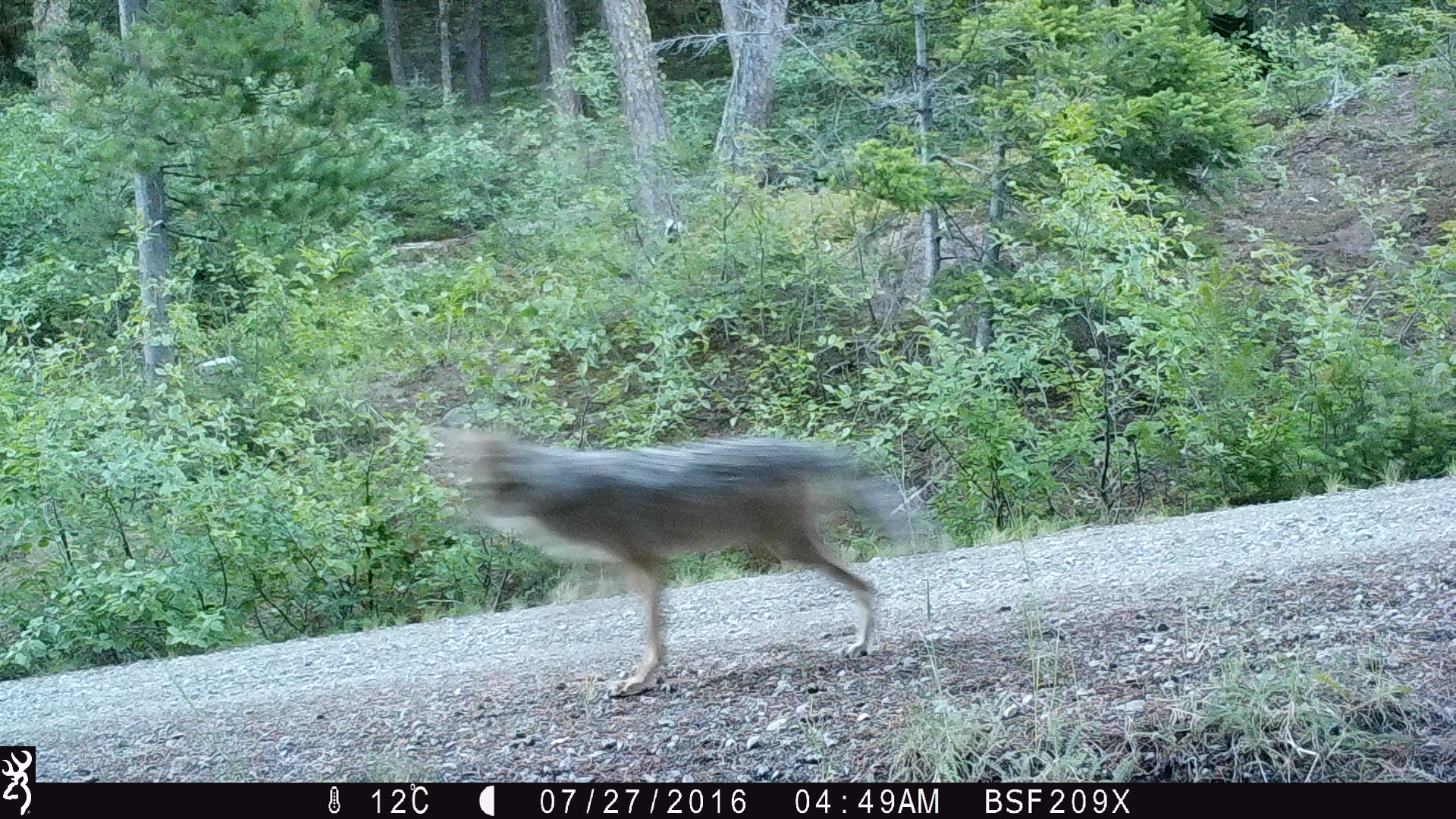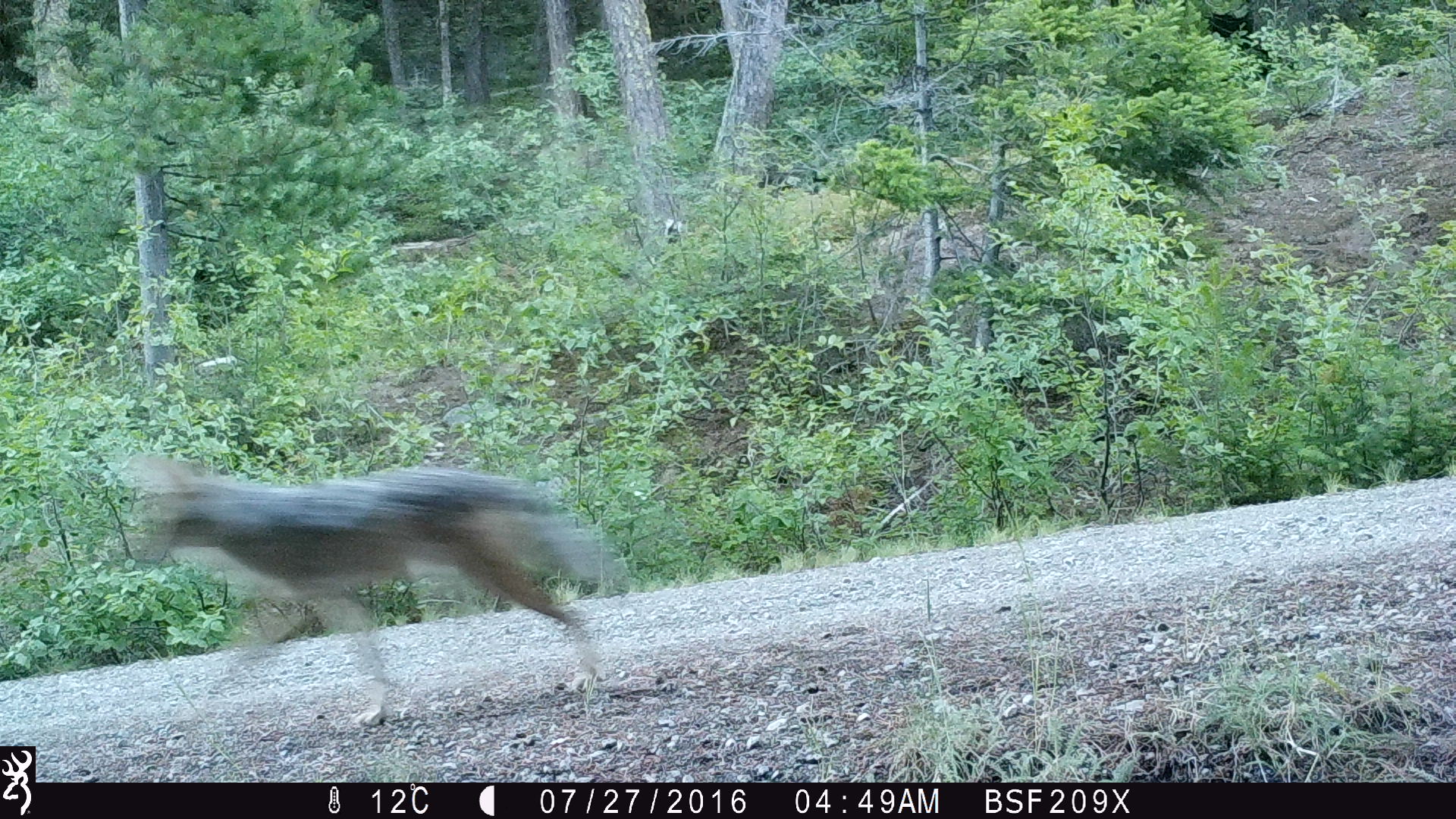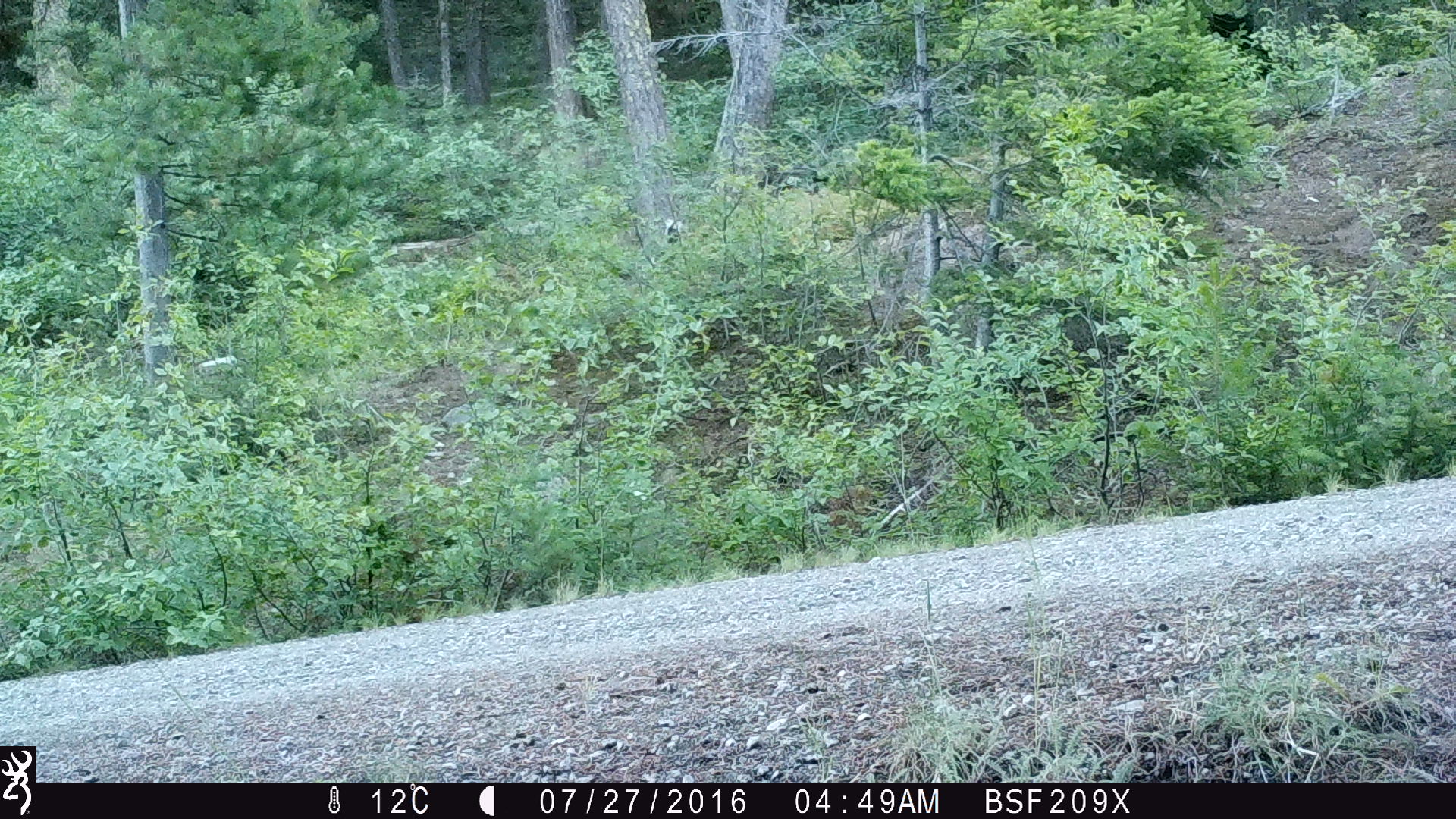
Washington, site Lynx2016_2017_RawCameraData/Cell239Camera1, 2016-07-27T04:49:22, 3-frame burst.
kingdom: Animalia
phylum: Chordata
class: Mammalia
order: Carnivora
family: Canidae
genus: Canis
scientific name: Canis latrans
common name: coyote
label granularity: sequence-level